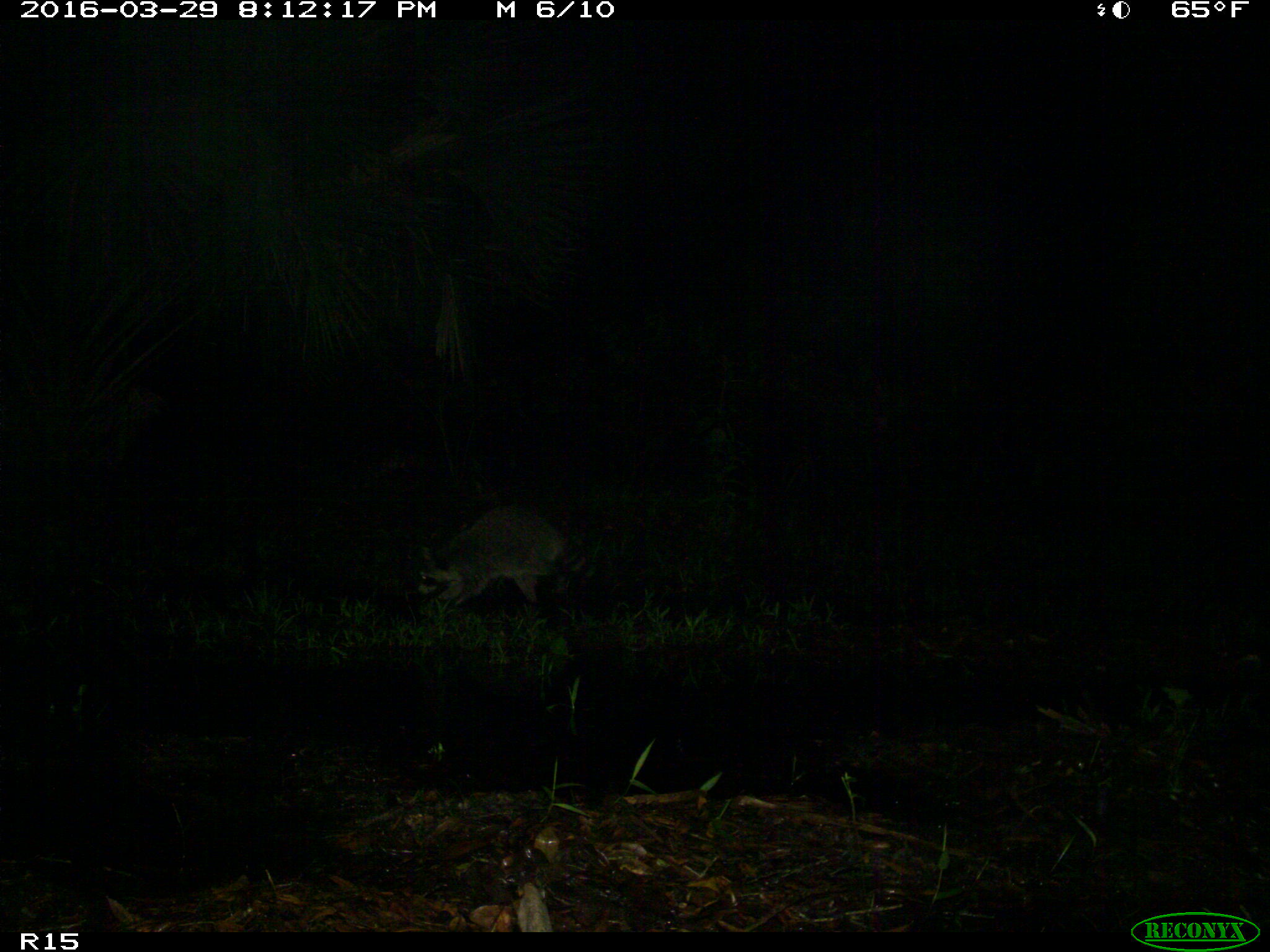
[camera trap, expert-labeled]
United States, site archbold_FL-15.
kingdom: Animalia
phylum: Chordata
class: Mammalia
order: Carnivora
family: Procyonidae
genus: Procyon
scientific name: Procyon lotor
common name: common raccoon